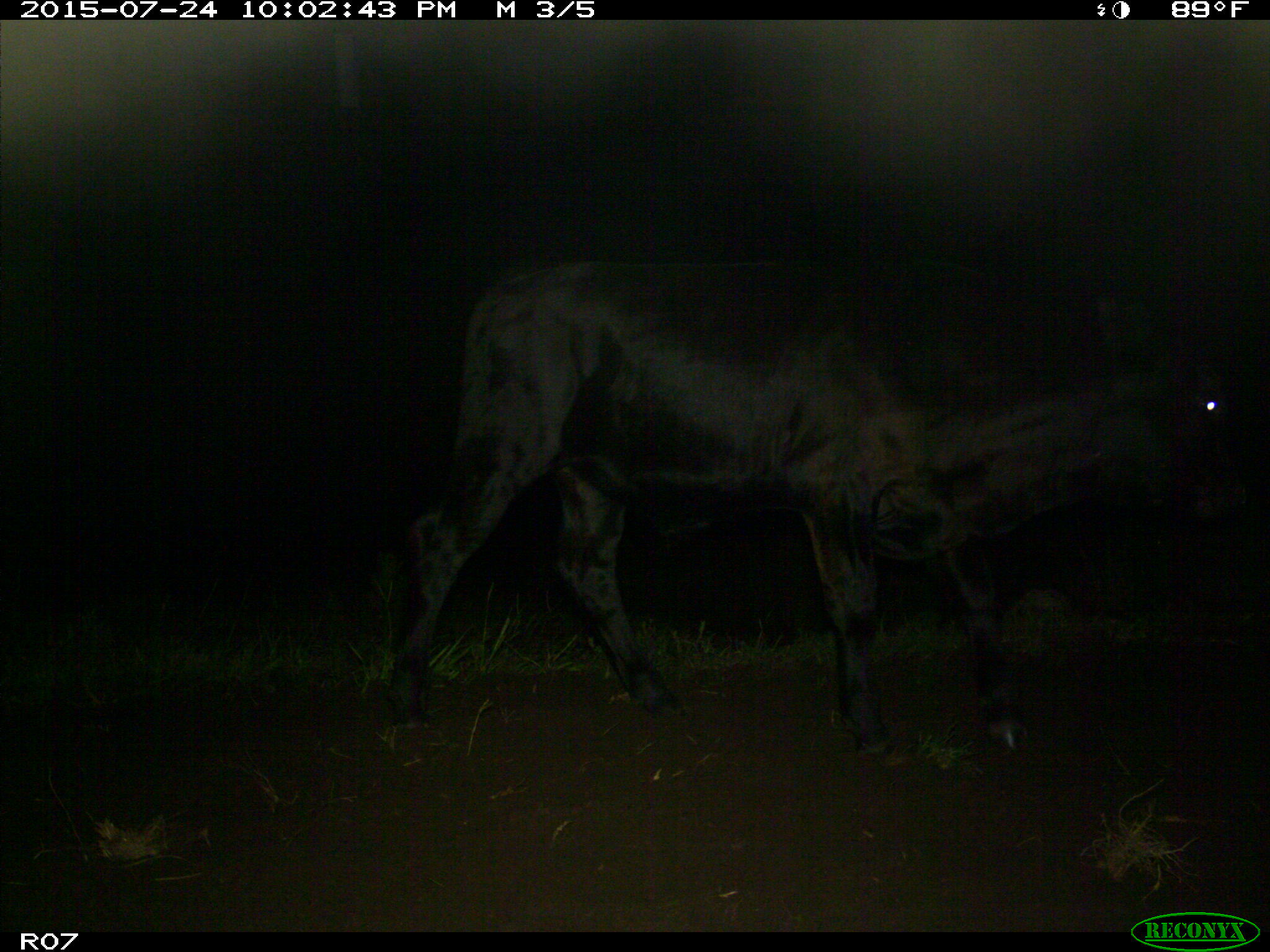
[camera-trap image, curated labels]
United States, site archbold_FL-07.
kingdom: Animalia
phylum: Chordata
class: Mammalia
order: Artiodactyla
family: Bovidae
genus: Bos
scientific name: Bos taurus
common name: domestic cow